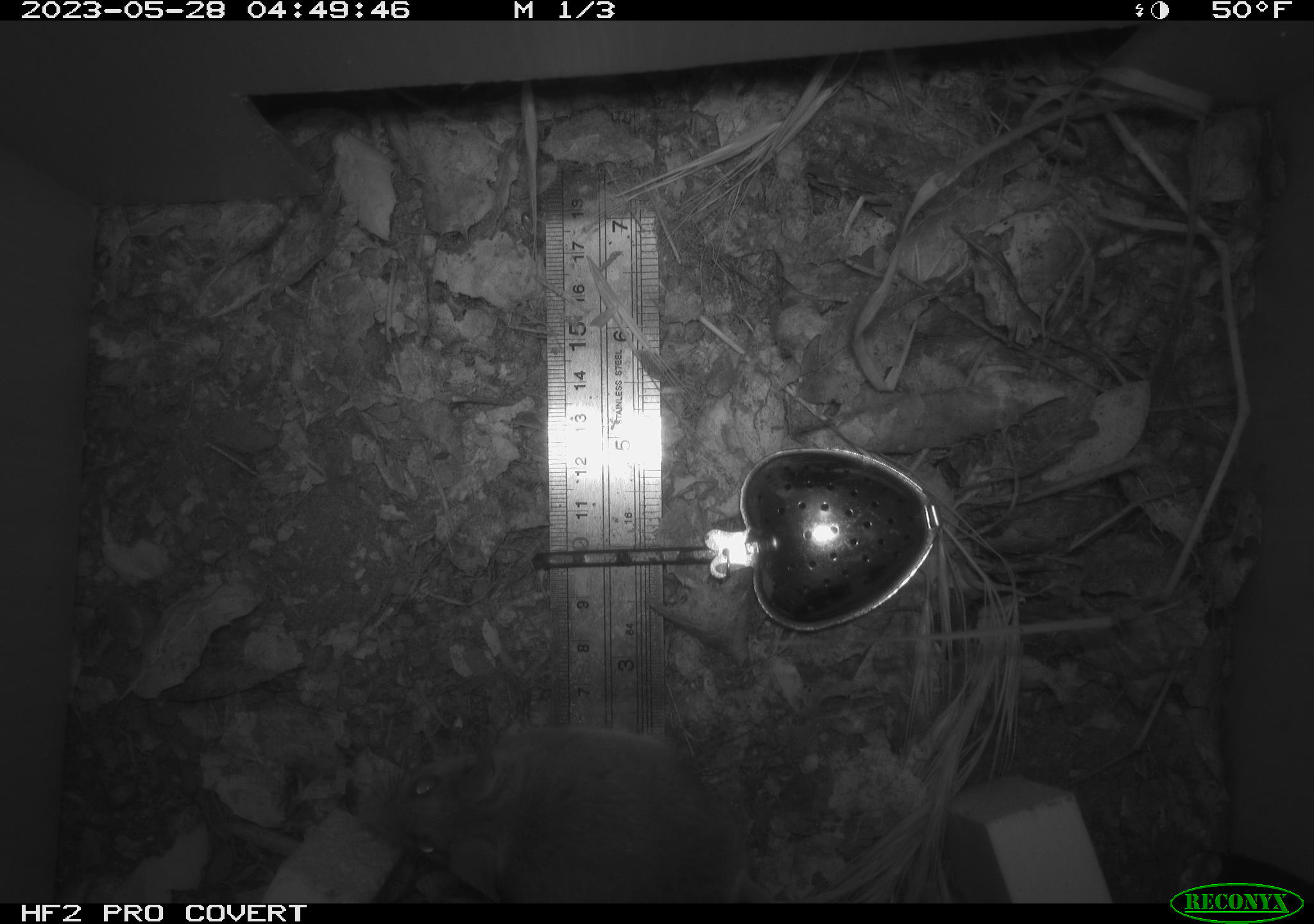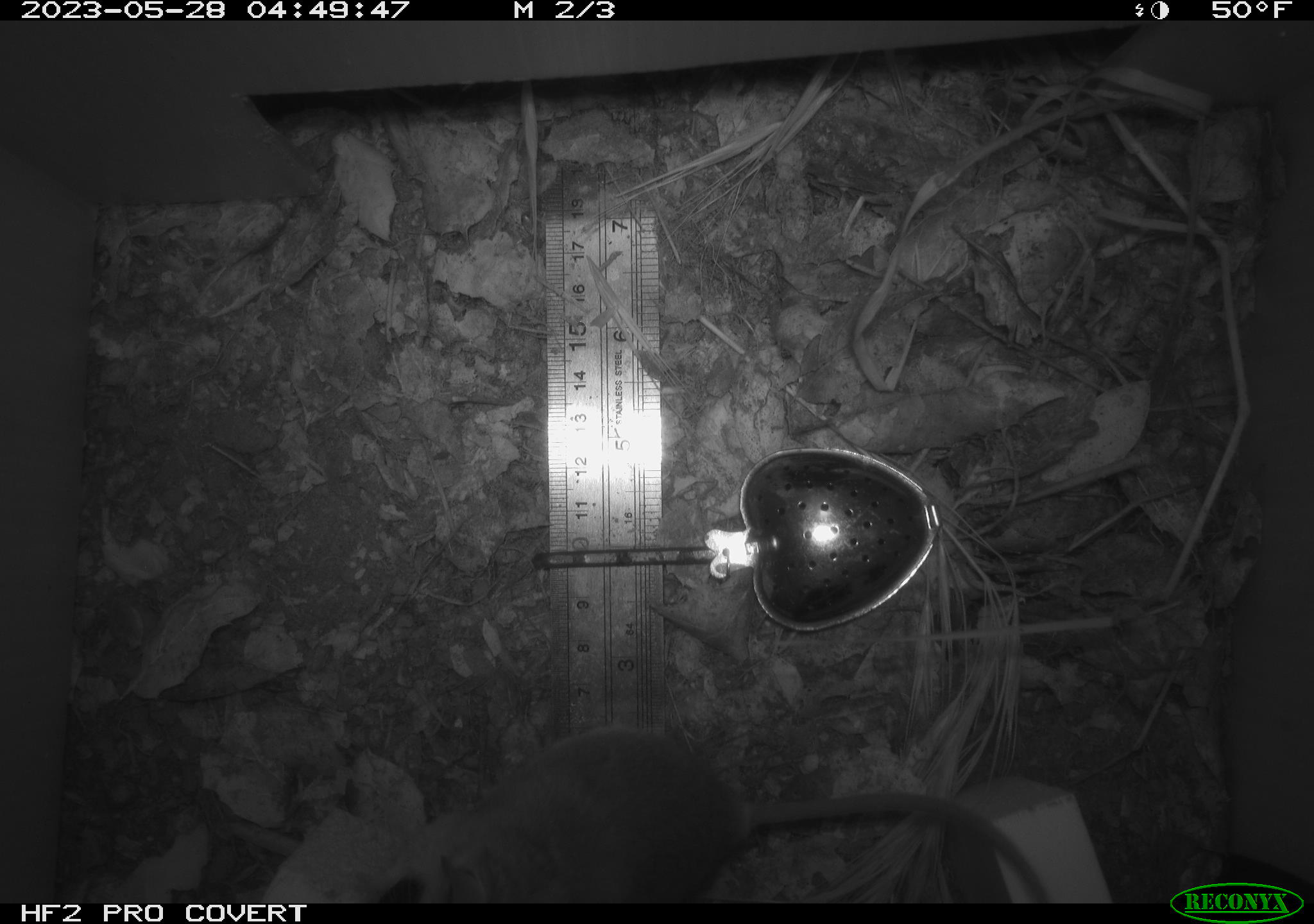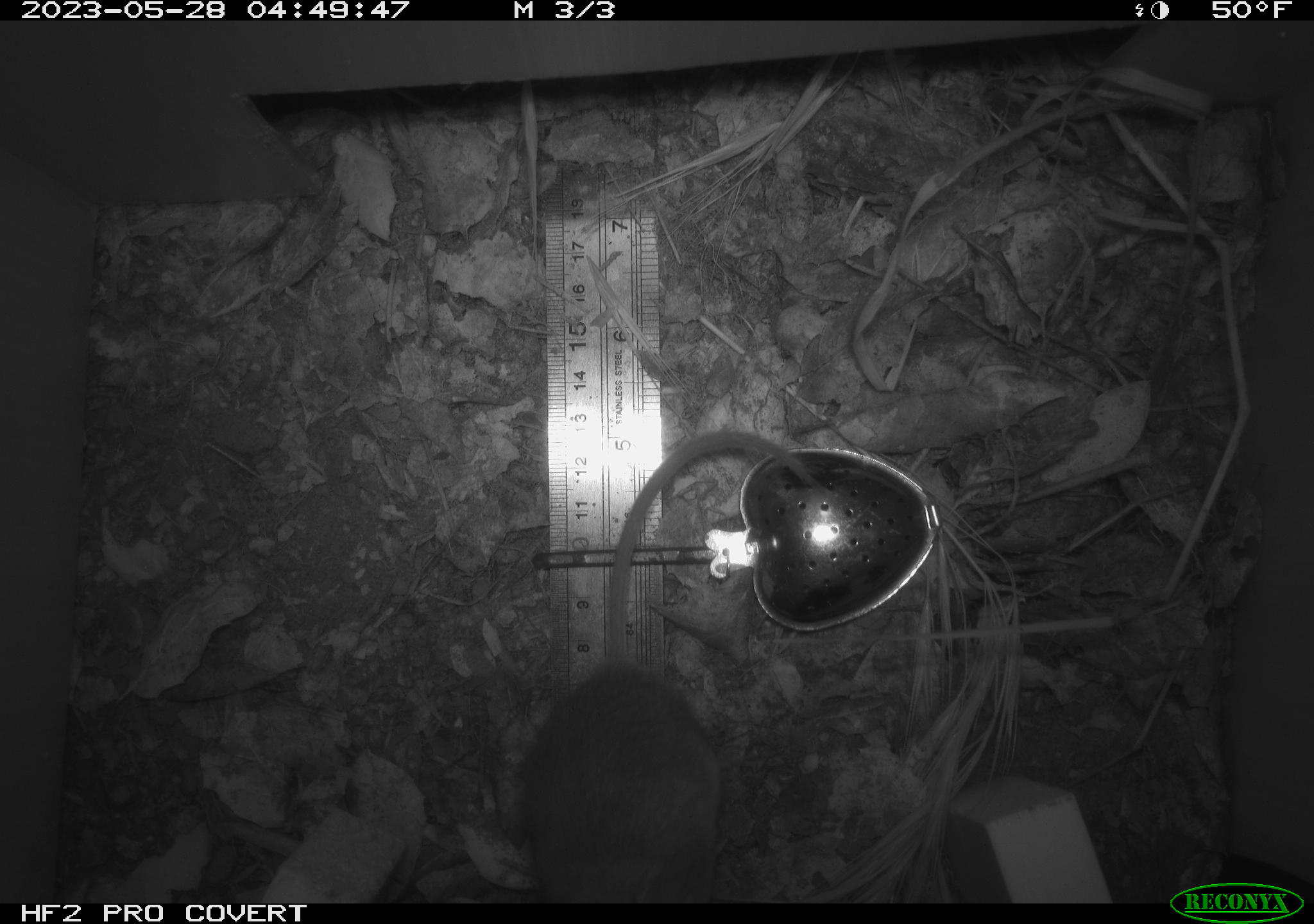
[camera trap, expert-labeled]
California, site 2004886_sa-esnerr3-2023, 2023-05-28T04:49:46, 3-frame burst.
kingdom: Animalia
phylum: Chordata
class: Mammalia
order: Rodentia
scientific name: Rodentia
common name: mouse species